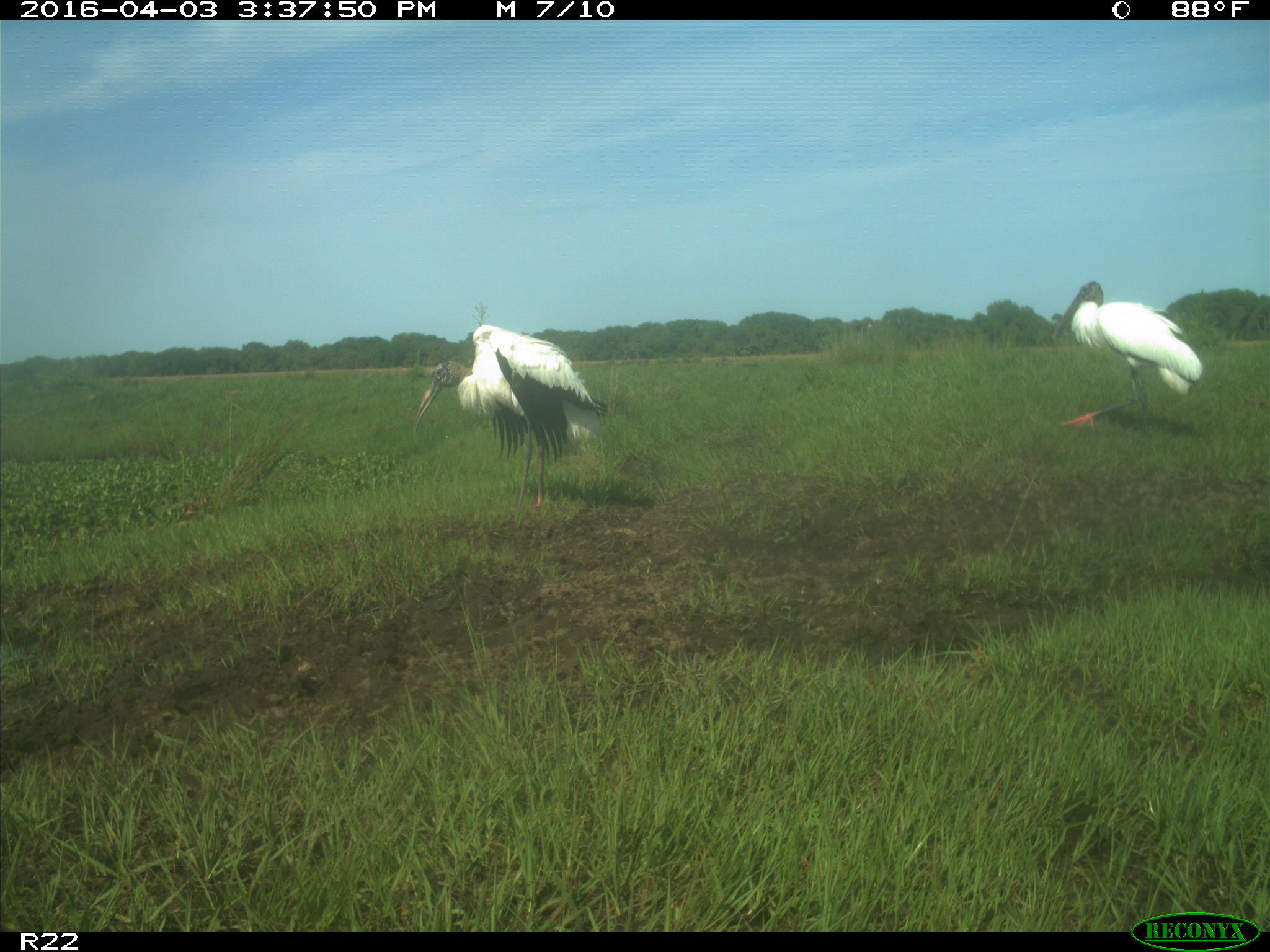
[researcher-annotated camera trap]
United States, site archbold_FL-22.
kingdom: Animalia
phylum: Chordata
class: Aves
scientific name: Aves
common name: birds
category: unidentified bird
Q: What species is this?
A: Unidentified bird (birds) (Aves).